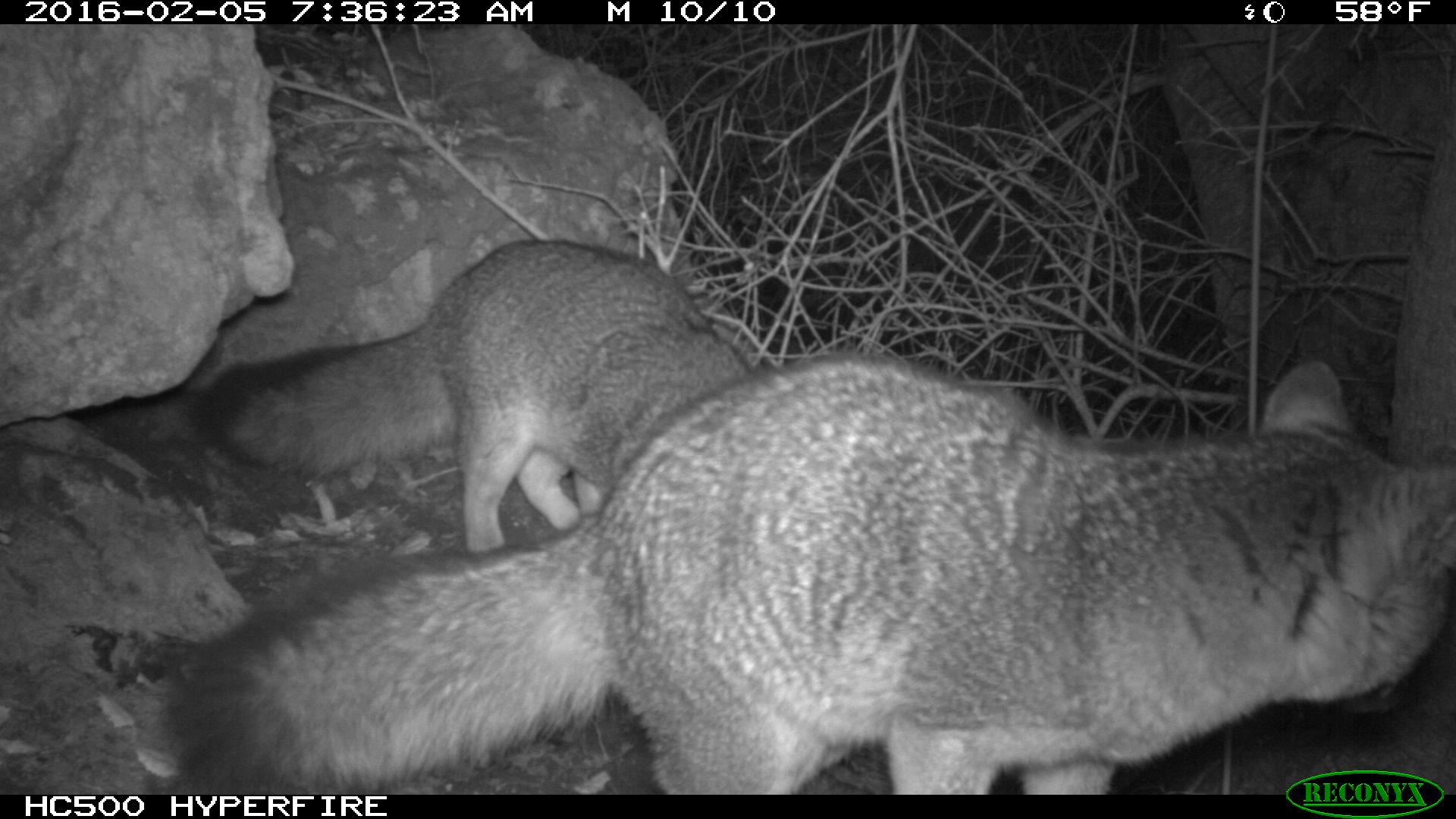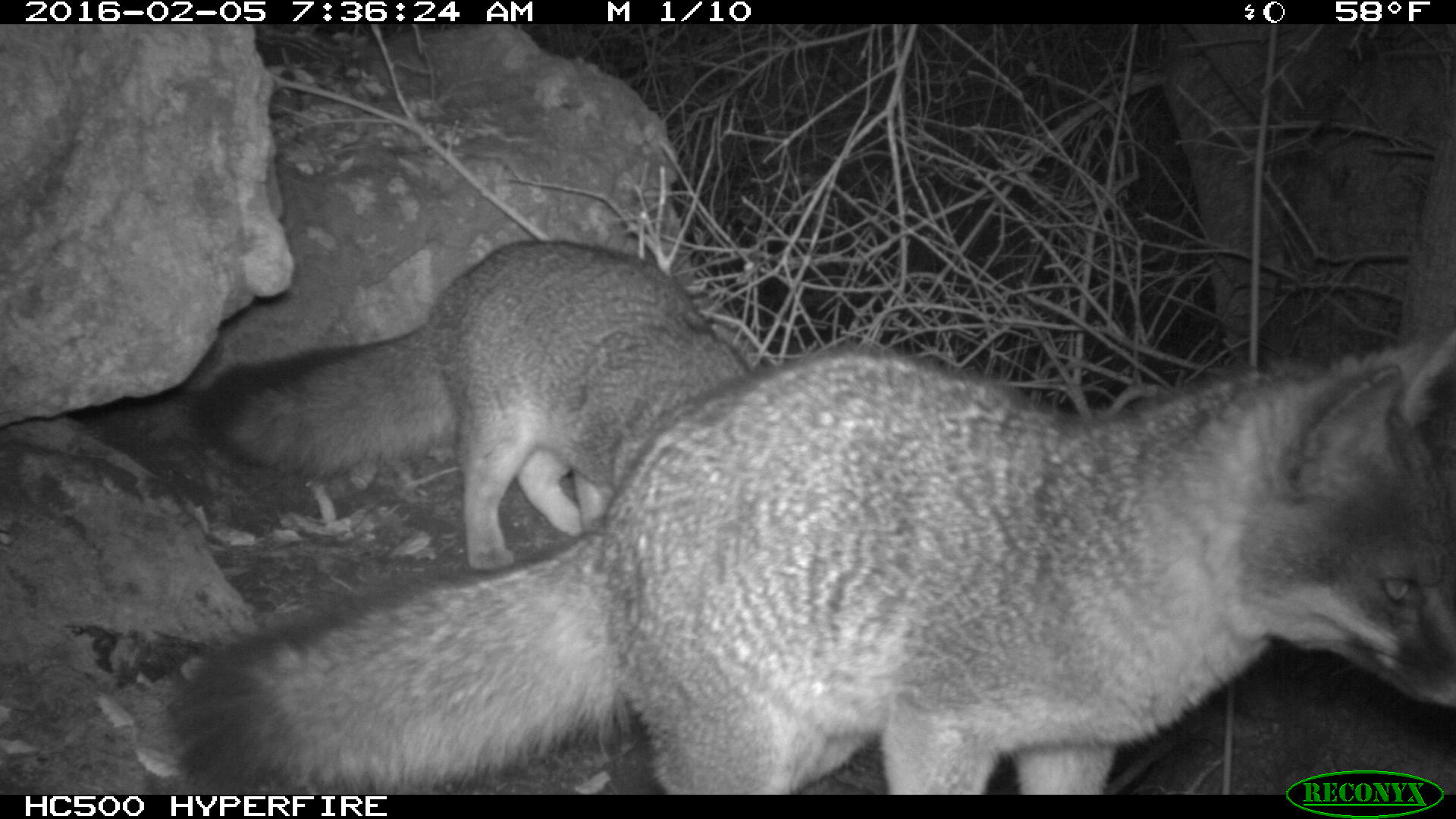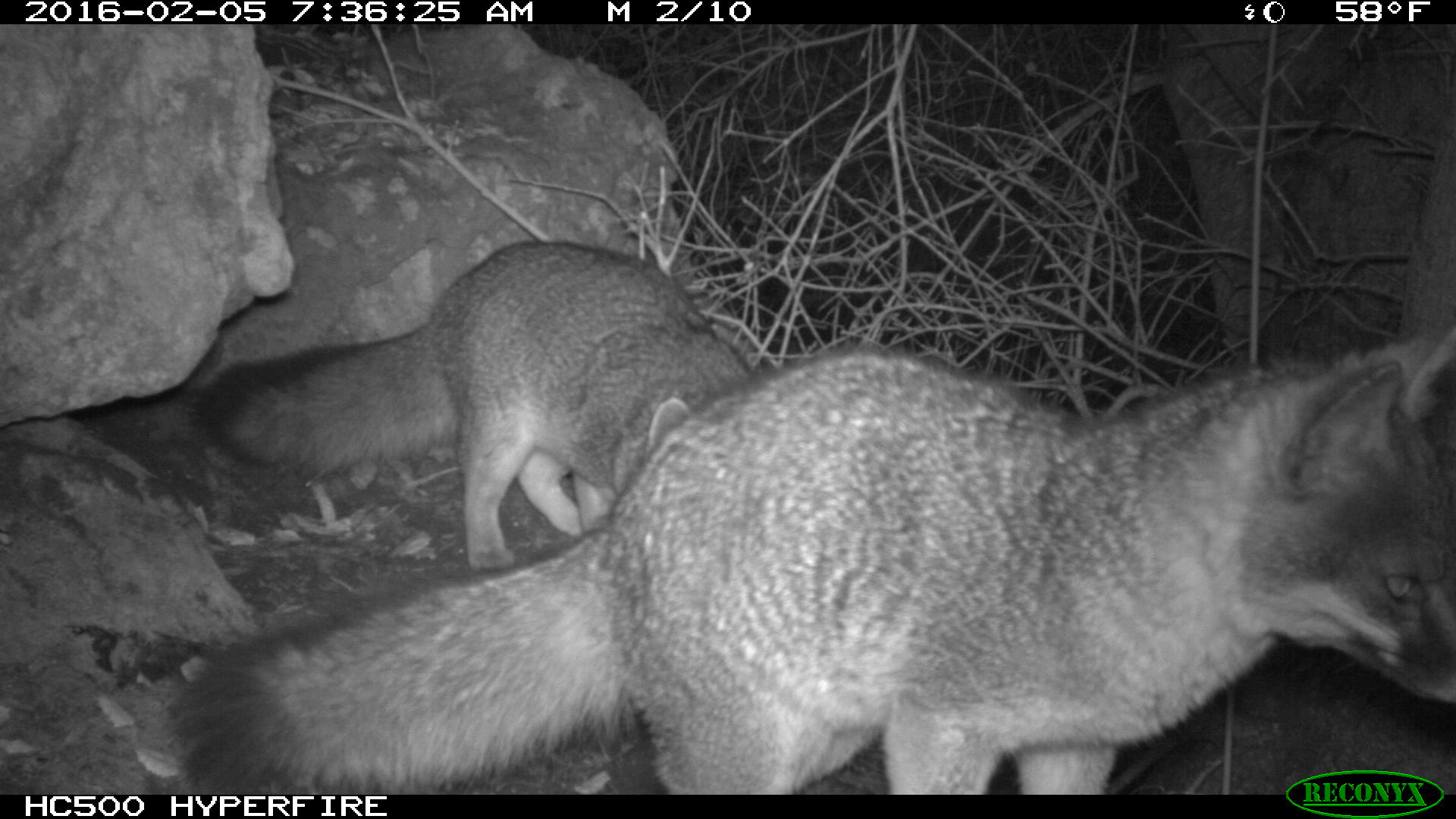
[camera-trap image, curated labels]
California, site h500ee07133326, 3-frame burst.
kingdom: Animalia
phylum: Chordata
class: Mammalia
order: Carnivora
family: Canidae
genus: Urocyon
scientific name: Urocyon littoralis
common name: island fox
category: fox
Fox (island fox) (Urocyon littoralis).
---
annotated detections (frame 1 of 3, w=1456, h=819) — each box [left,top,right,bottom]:
fox: [171,353,1455,795]; [189,237,756,552]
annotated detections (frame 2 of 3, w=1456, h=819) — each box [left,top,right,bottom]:
fox: [171,332,1455,795]; [193,237,755,572]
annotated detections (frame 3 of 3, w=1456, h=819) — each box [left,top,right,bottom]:
fox: [171,332,1455,795]; [193,240,754,572]